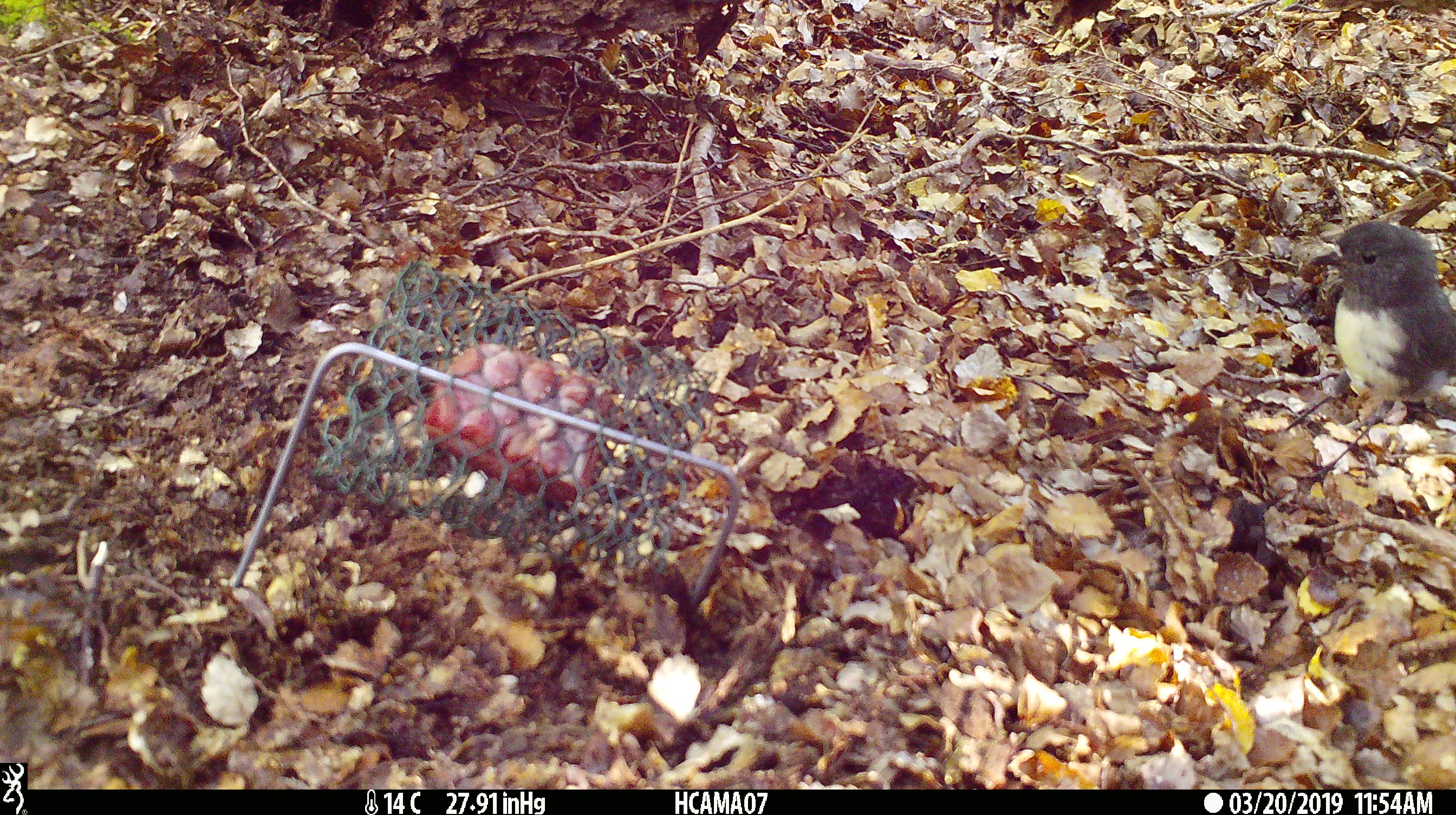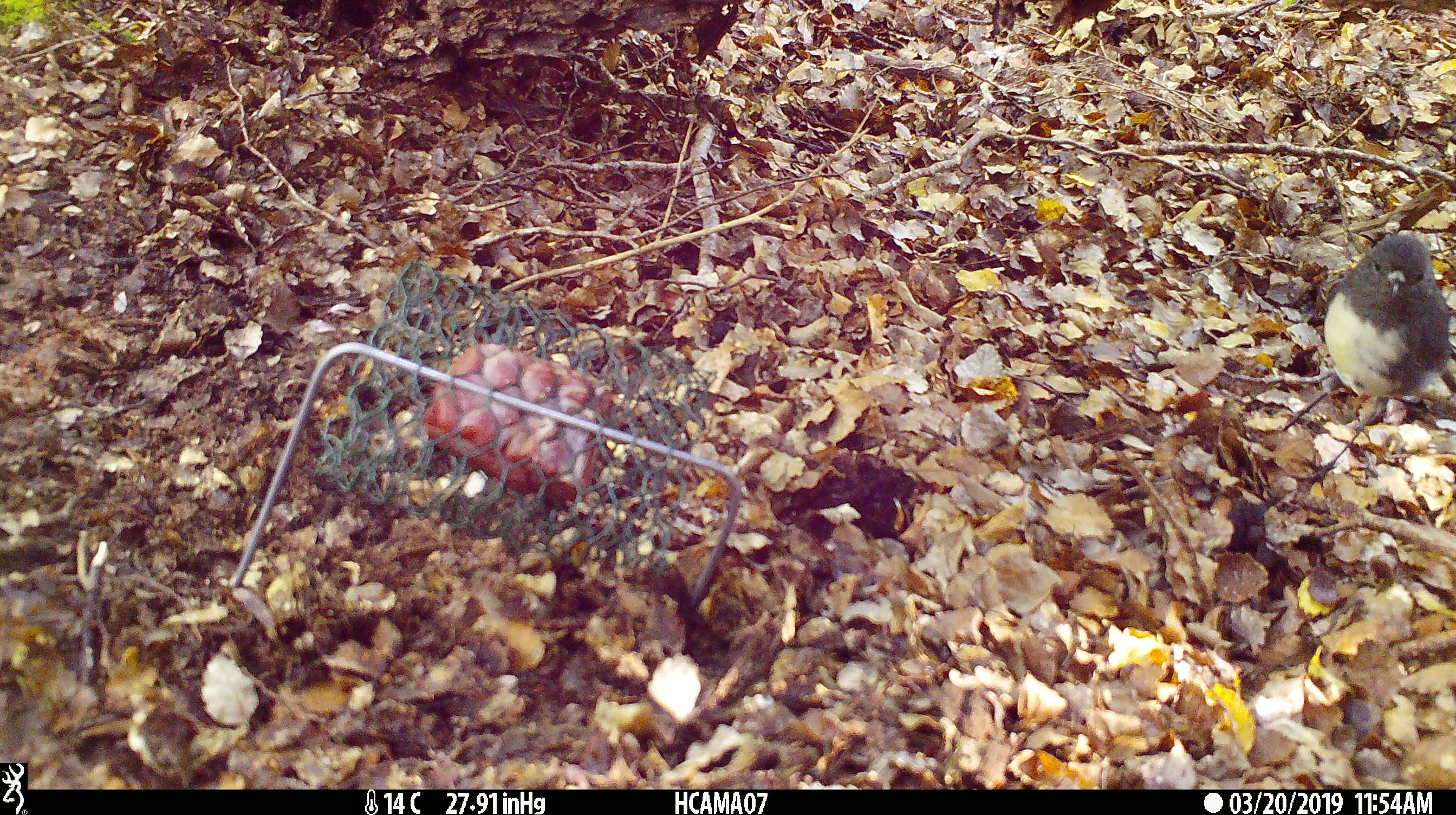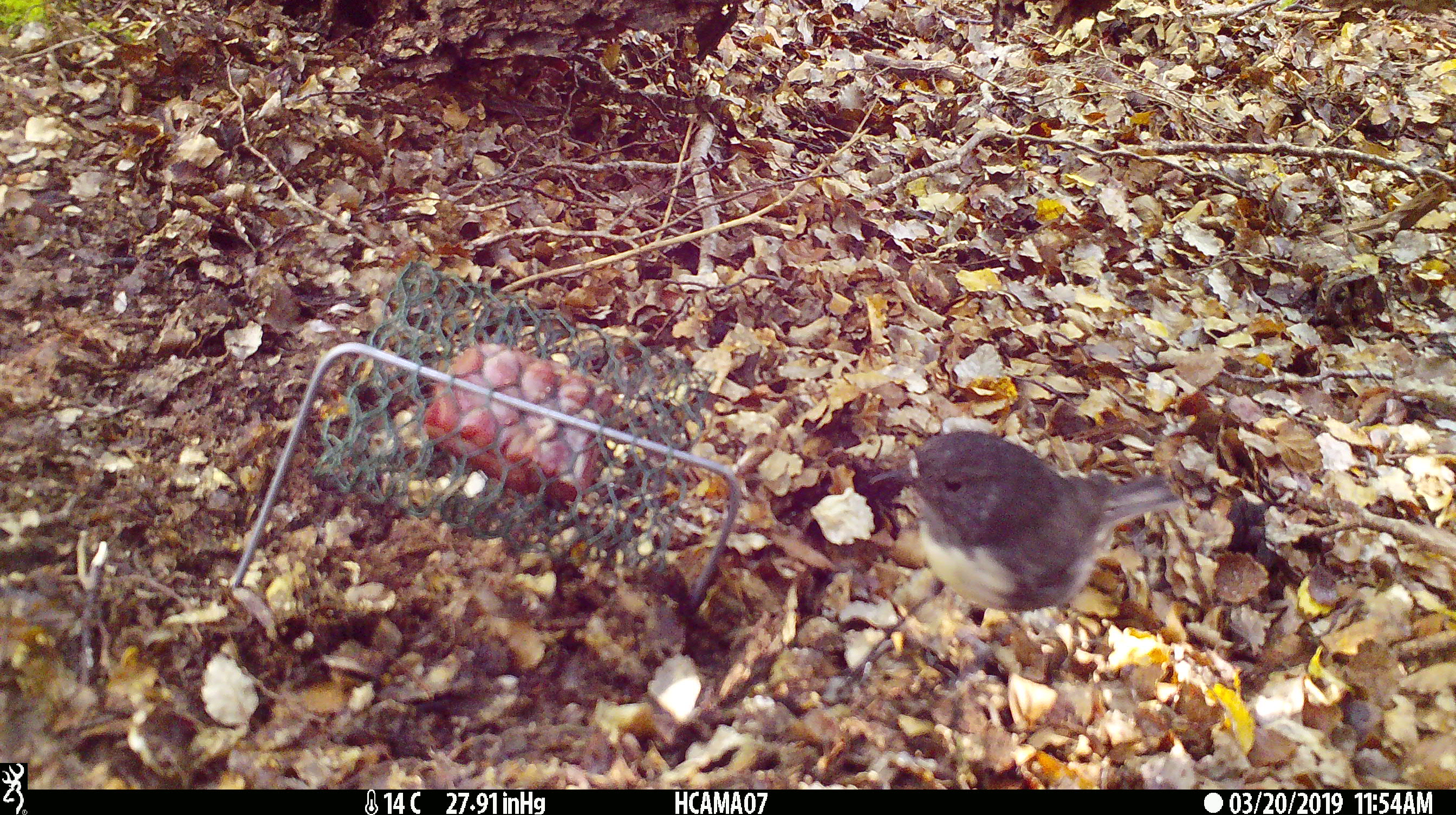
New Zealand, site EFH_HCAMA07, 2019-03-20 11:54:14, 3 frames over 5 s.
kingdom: Animalia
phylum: Chordata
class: Aves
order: Passeriformes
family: Petroicidae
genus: Petroica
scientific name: Petroica australis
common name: new zealand robin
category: robin